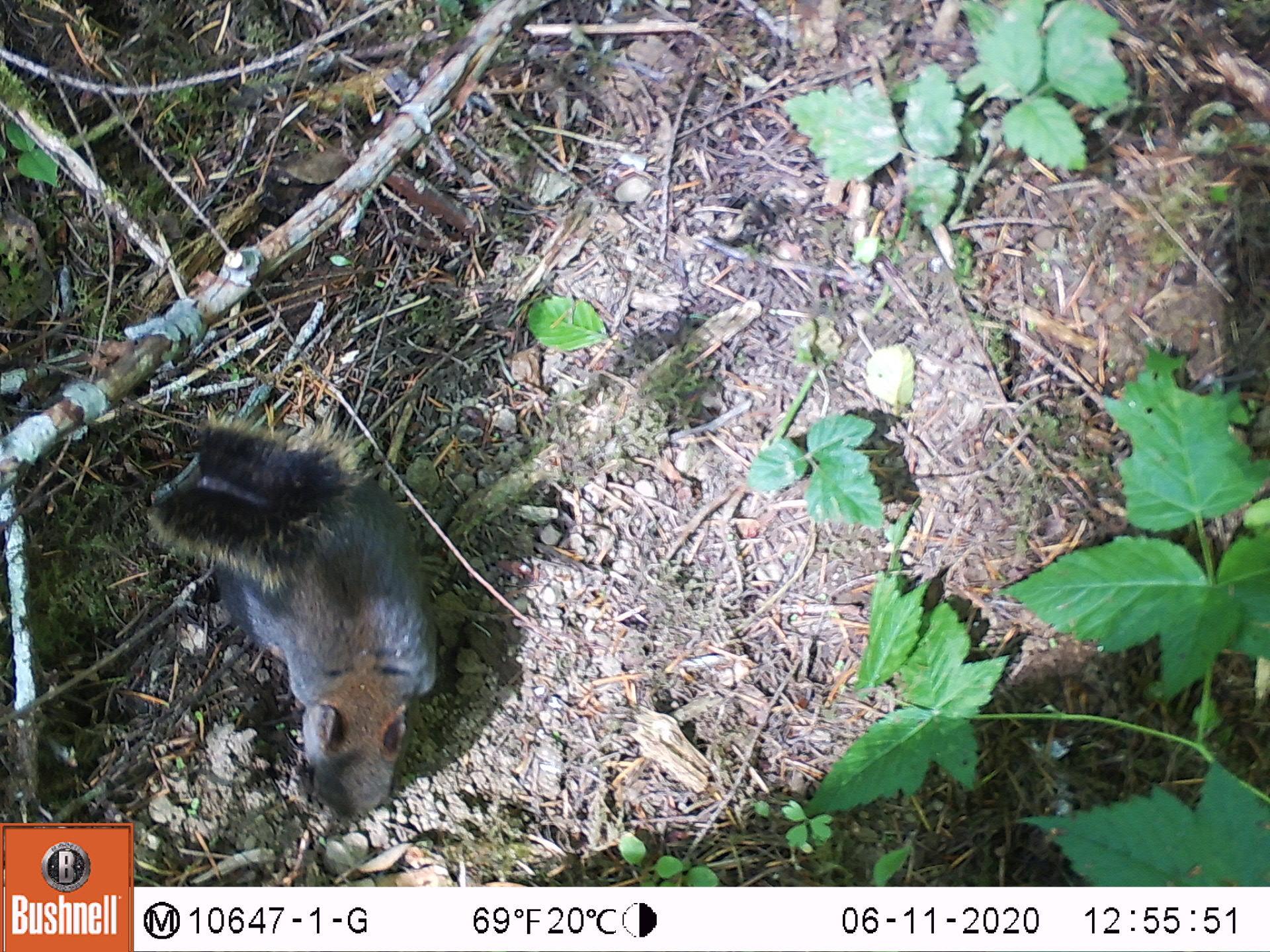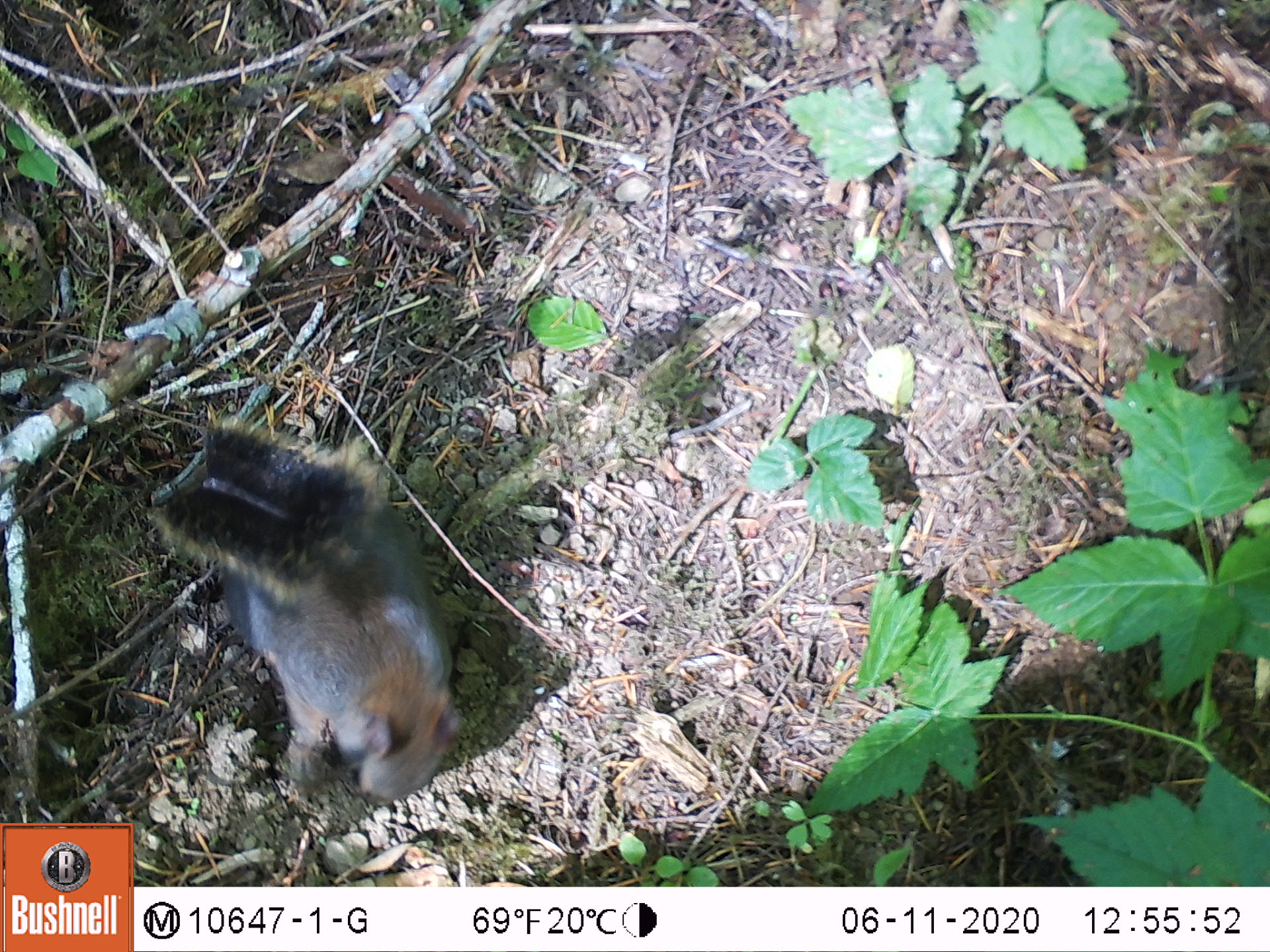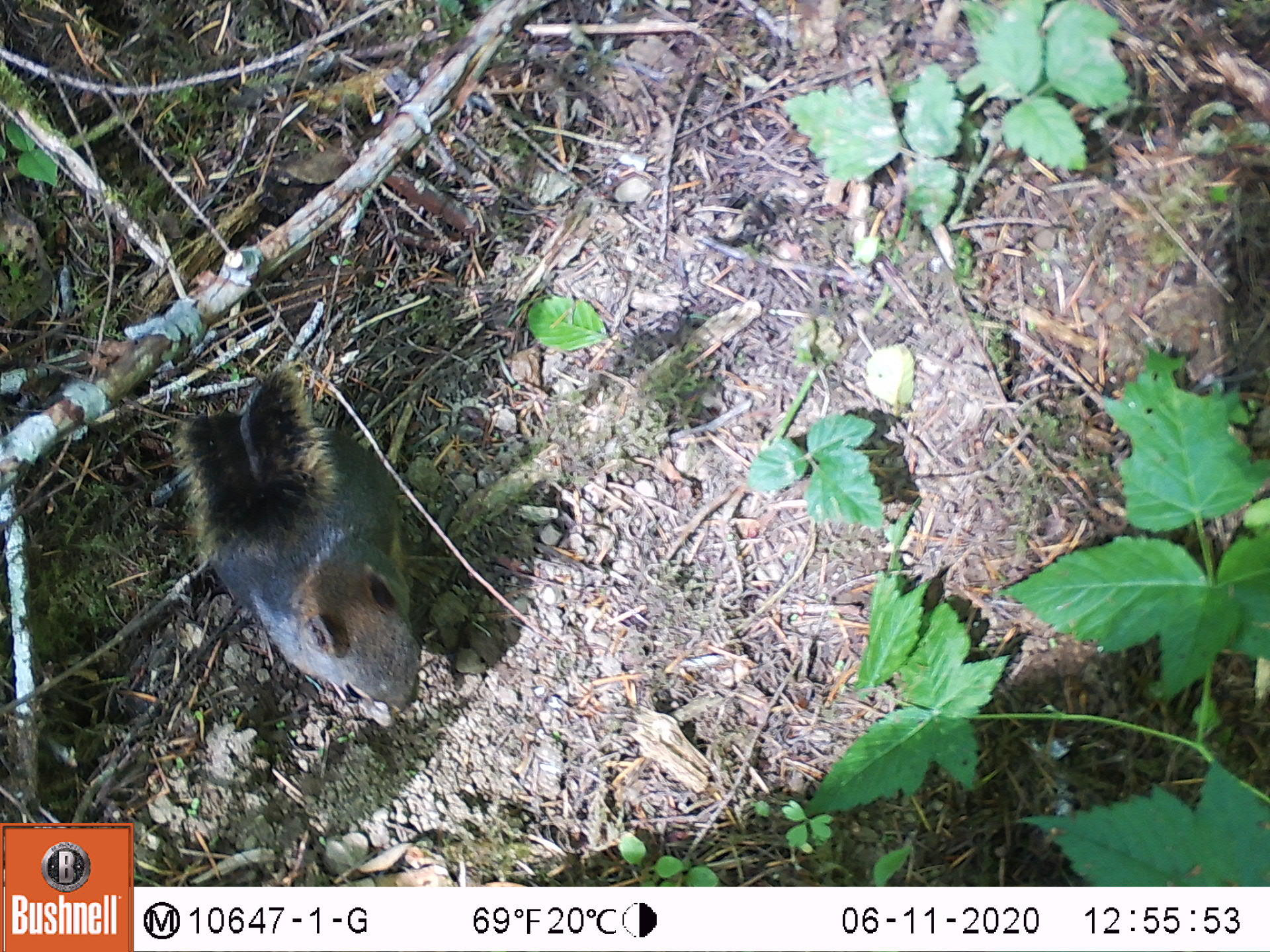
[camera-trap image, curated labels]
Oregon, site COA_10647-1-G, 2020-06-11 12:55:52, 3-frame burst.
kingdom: Animalia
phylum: Chordata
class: Mammalia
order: Rodentia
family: Sciuridae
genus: Tamiasciurus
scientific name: Tamiasciurus douglasii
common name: douglas squirrel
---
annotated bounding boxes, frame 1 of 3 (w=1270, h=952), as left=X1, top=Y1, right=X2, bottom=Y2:
douglas squirrel: left=145, top=429, right=444, bottom=814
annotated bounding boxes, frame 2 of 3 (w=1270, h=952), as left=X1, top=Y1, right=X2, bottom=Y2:
douglas squirrel: left=149, top=421, right=465, bottom=811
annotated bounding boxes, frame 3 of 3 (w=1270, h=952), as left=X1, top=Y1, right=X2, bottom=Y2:
douglas squirrel: left=171, top=378, right=428, bottom=730